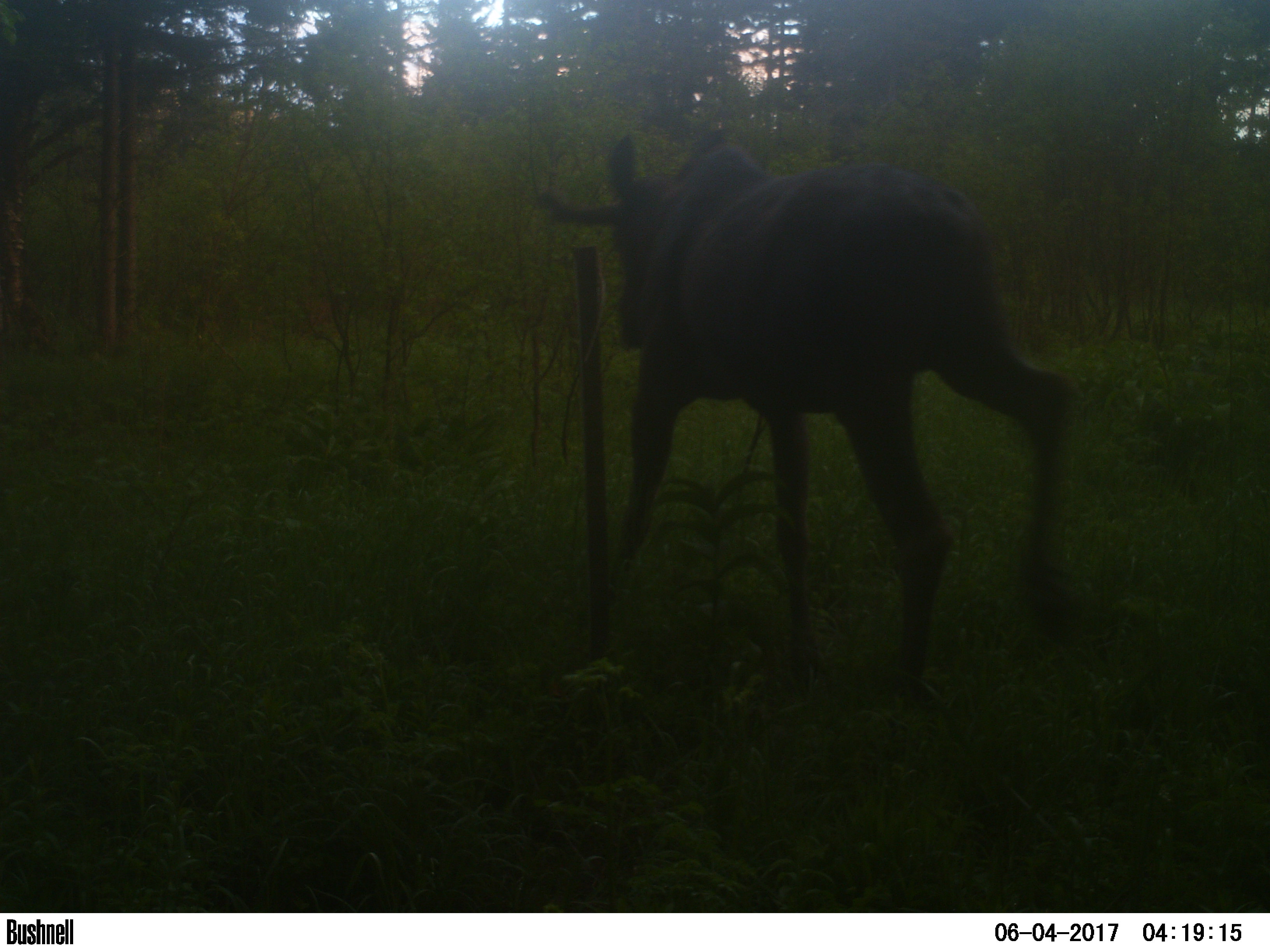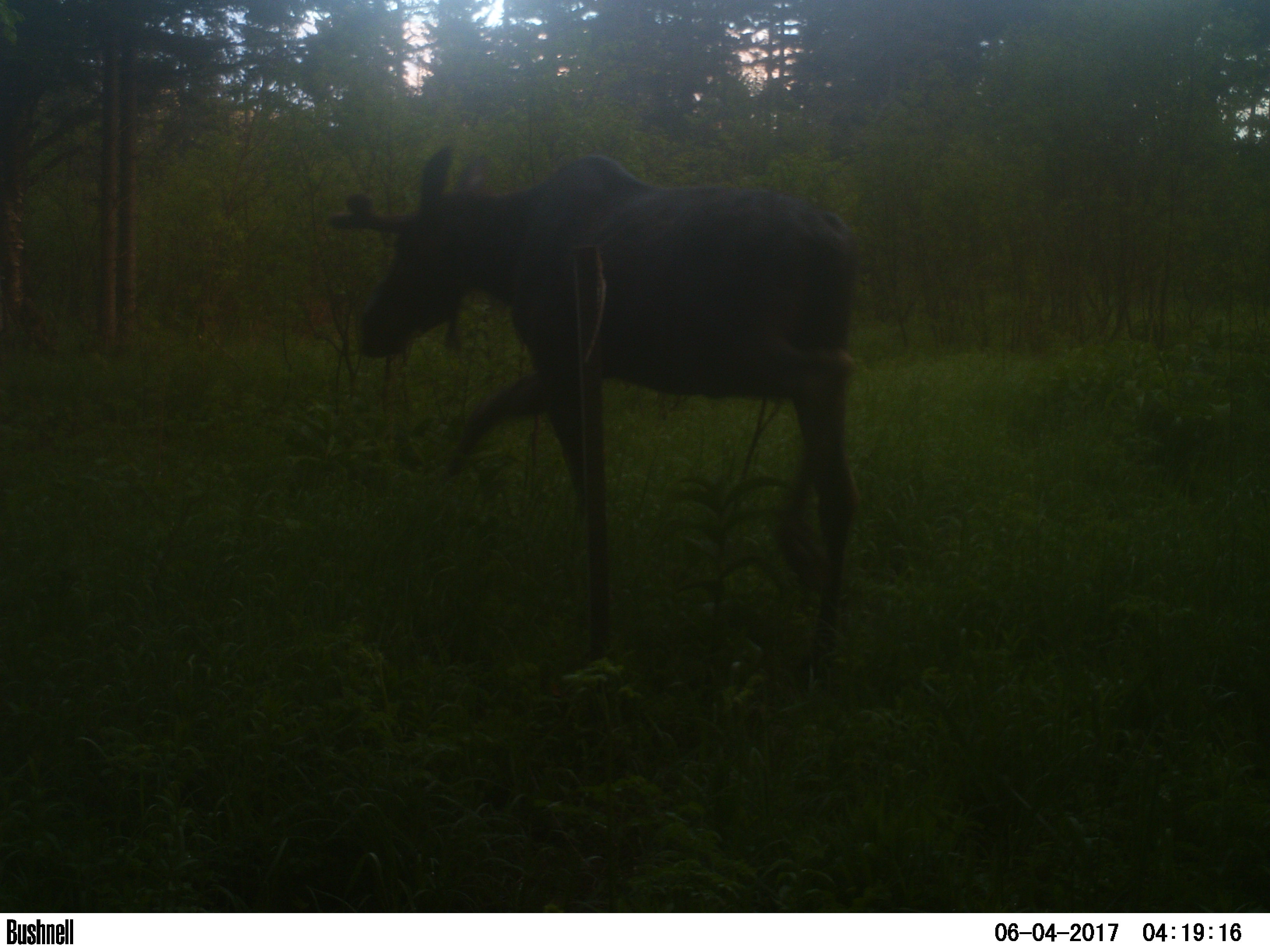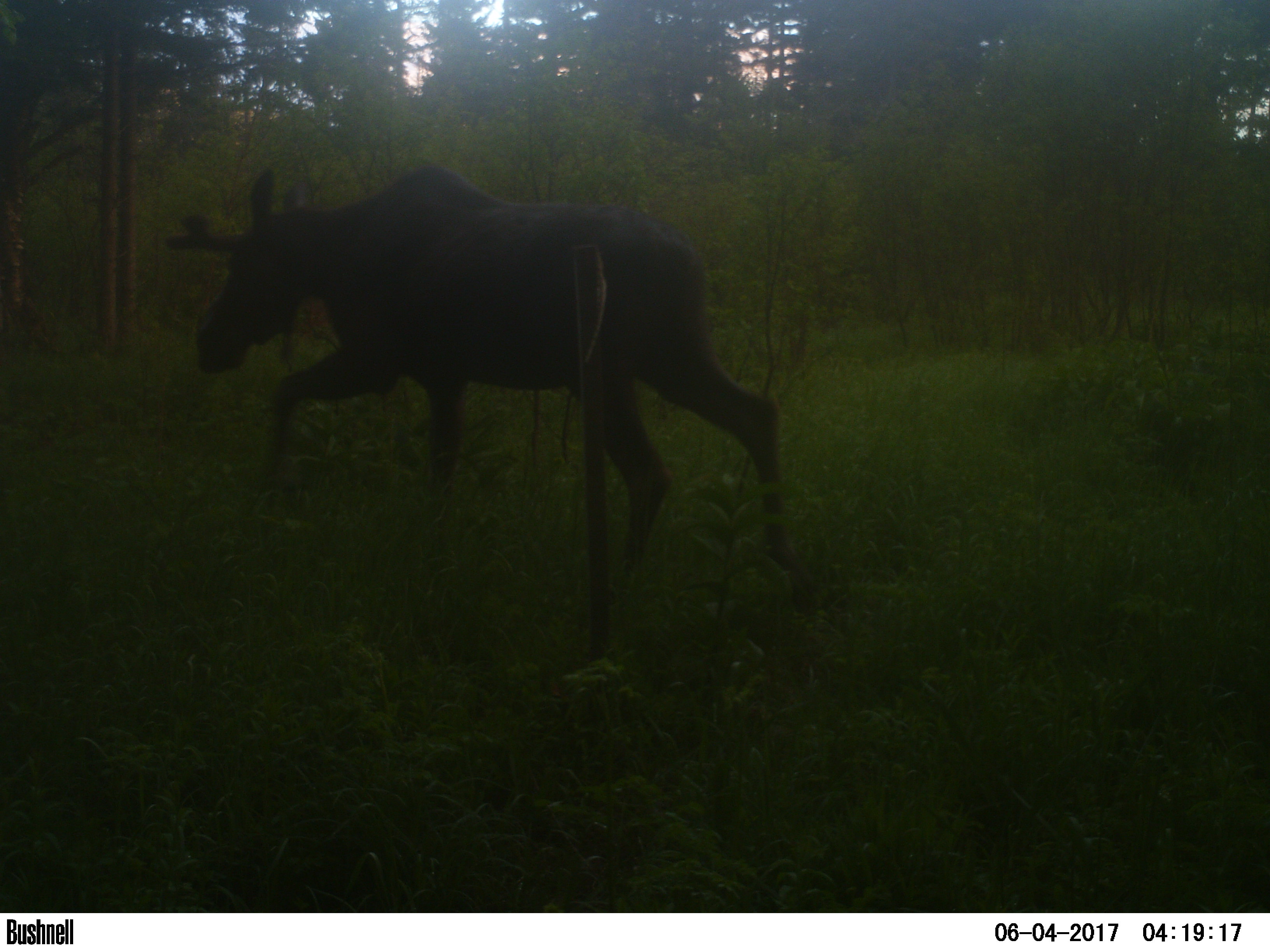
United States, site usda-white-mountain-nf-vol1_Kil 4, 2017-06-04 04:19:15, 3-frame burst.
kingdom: Animalia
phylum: Chordata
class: Mammalia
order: Artiodactyla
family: Cervidae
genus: Alces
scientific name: Alces alces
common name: moose